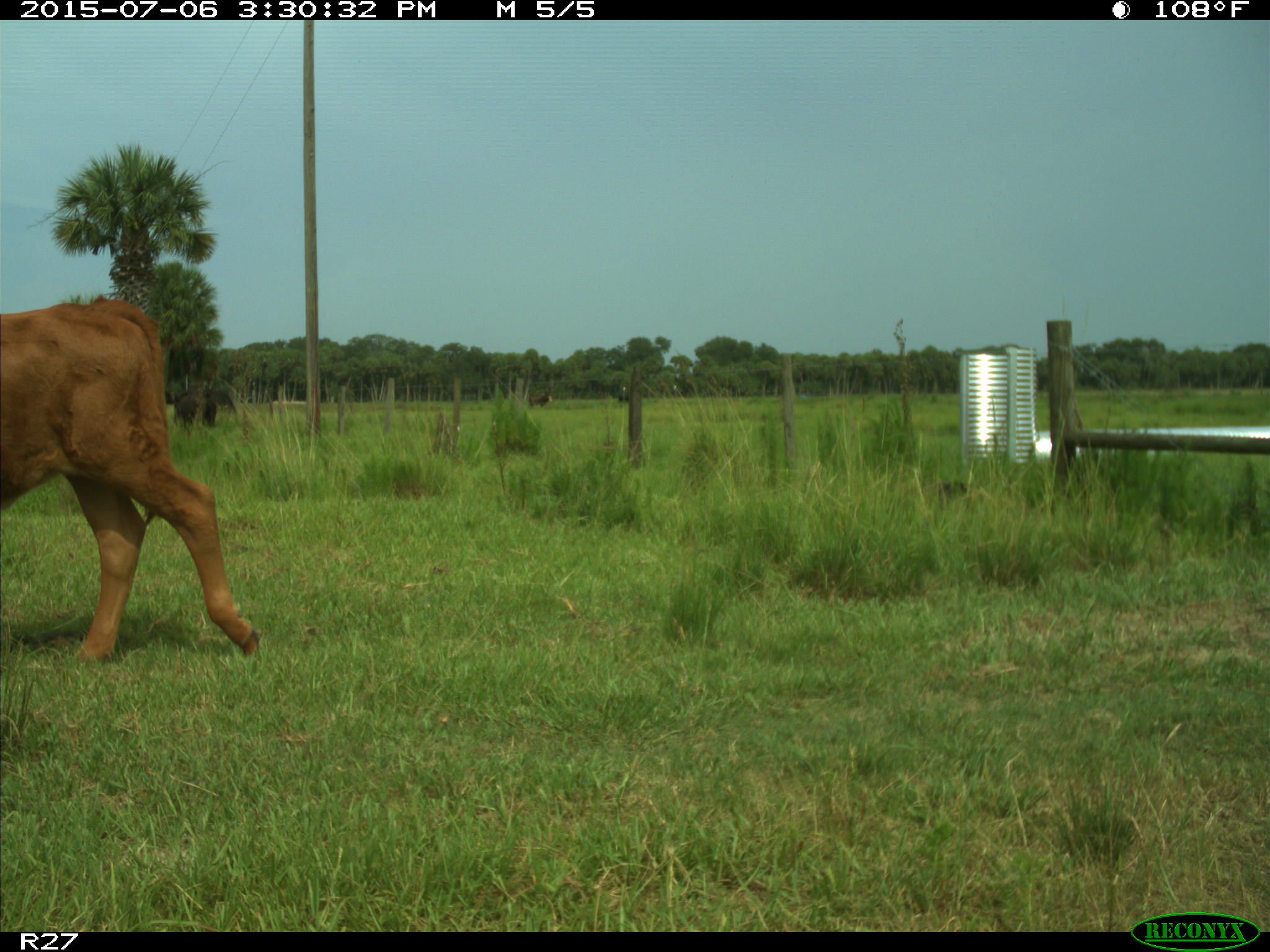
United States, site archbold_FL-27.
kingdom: Animalia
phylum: Chordata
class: Mammalia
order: Artiodactyla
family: Bovidae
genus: Bos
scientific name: Bos taurus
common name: domestic cow